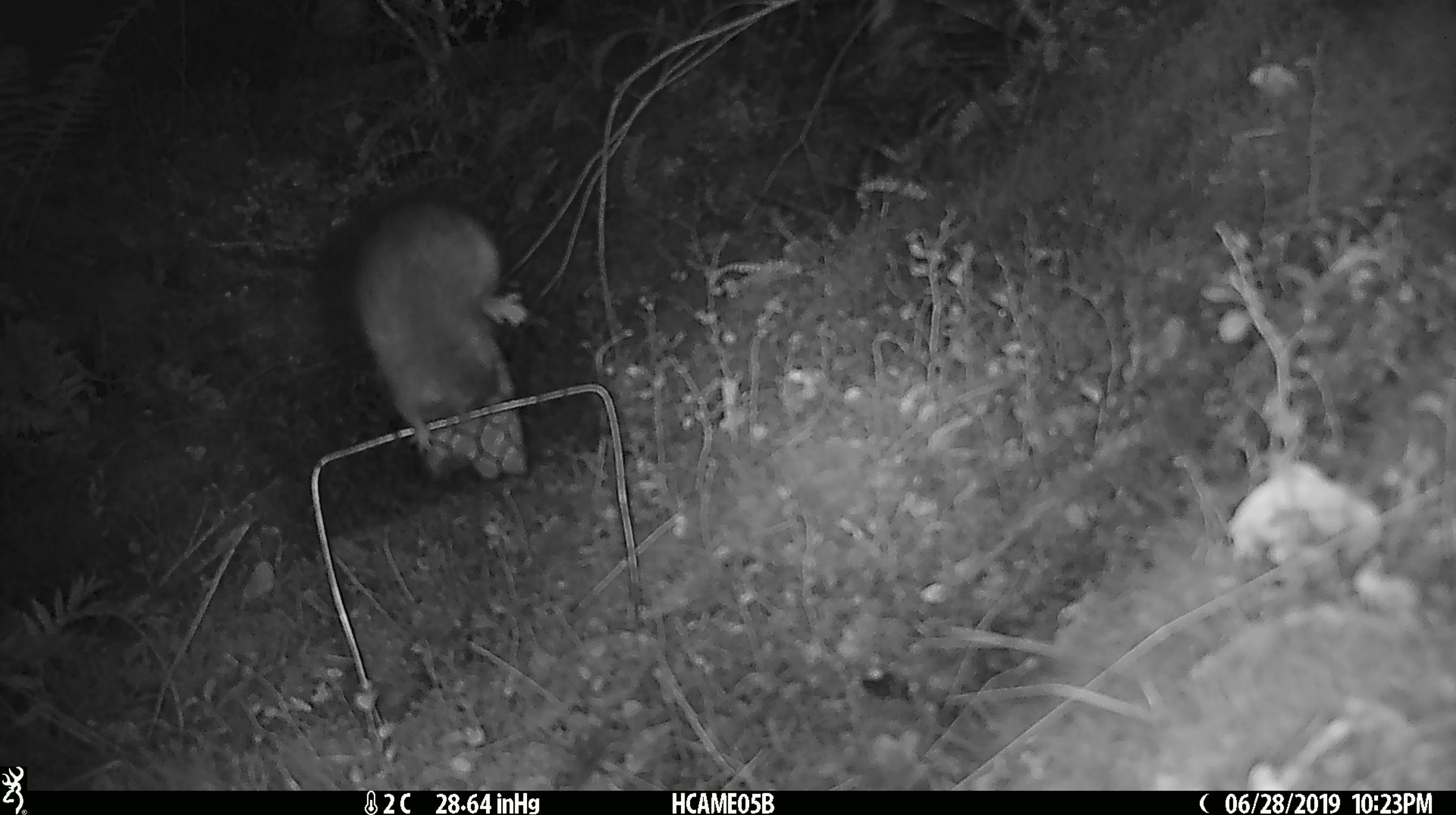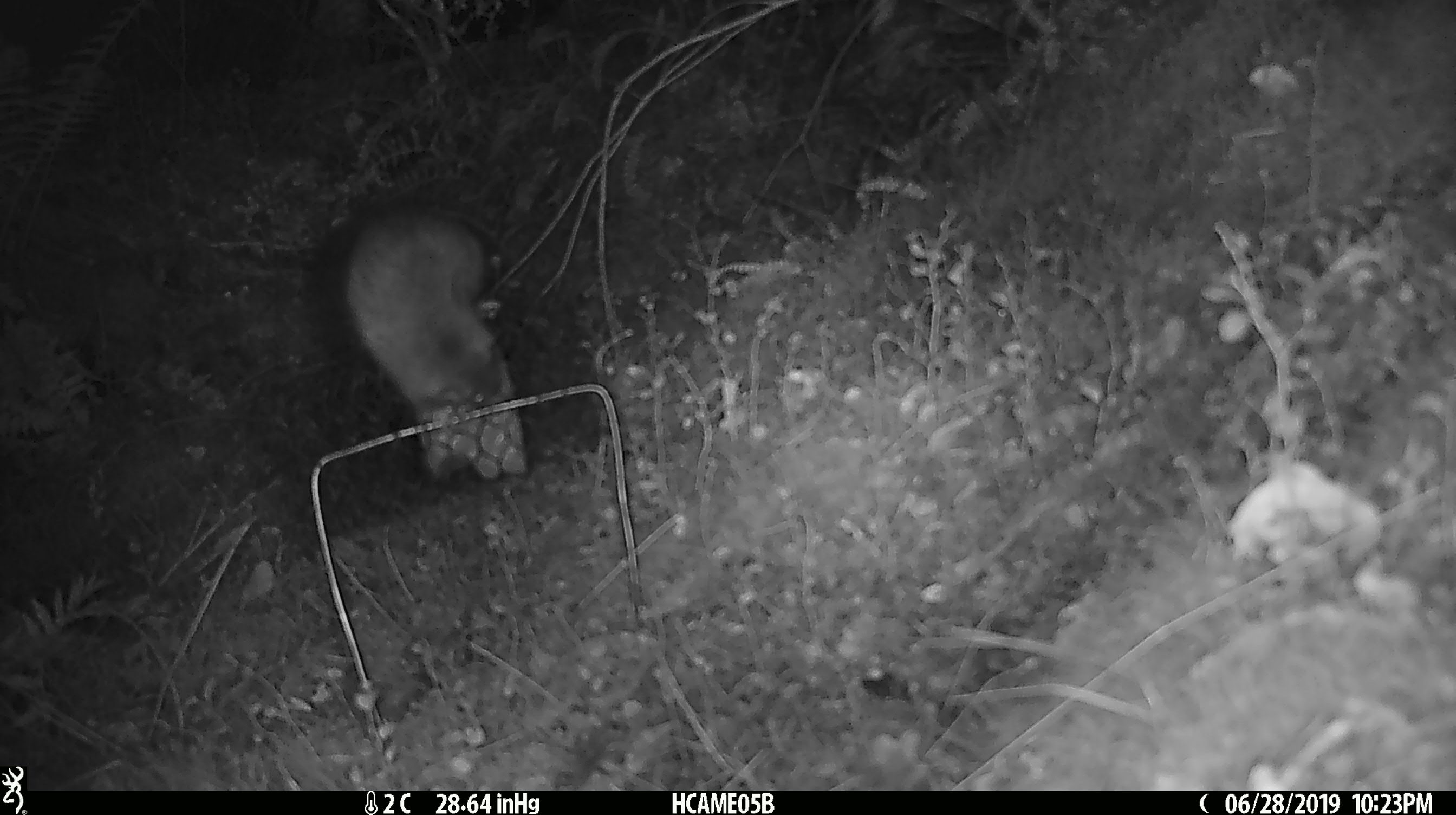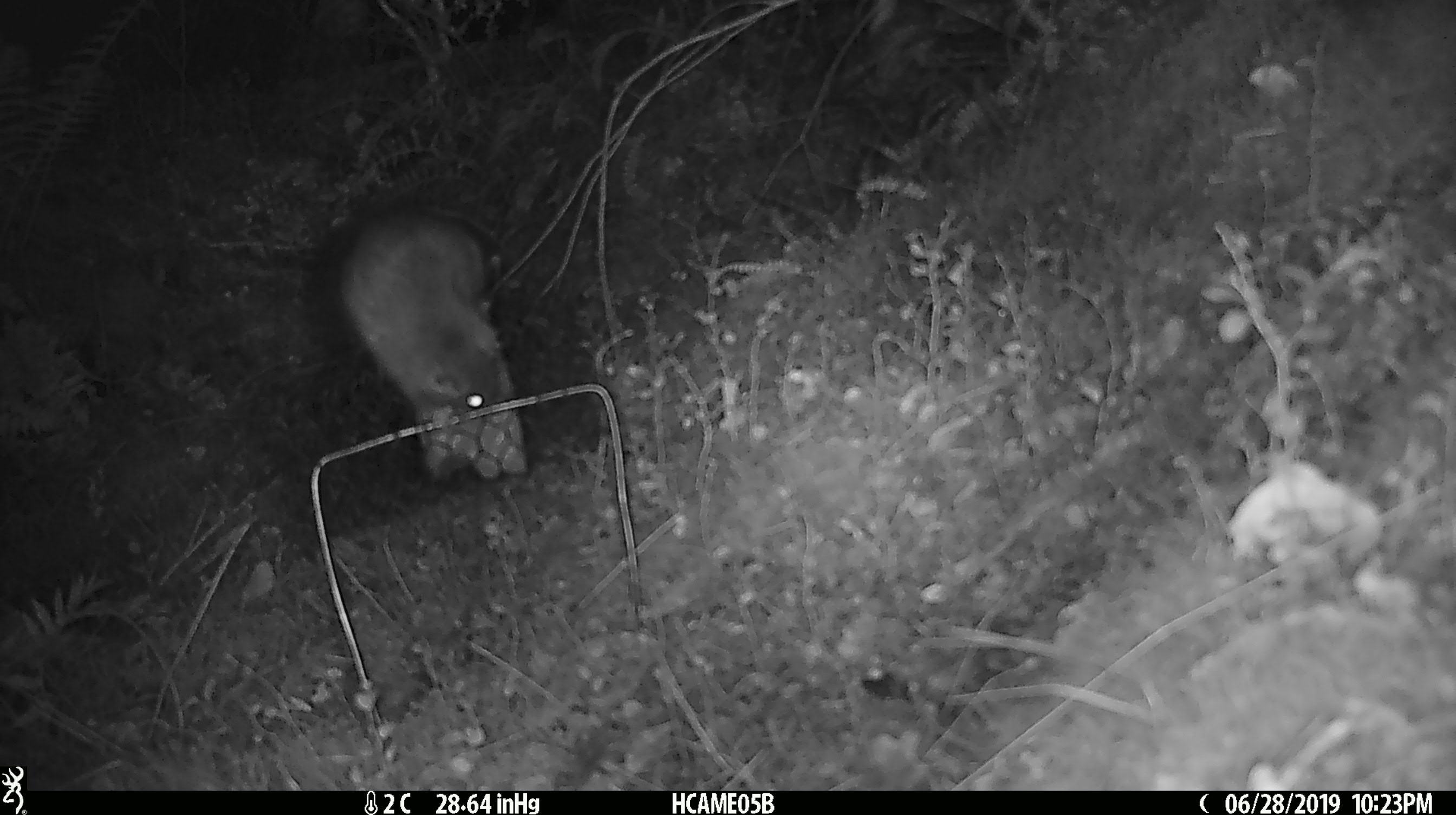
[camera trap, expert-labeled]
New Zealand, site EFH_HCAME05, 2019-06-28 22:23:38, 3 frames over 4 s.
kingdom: Animalia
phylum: Chordata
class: Mammalia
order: Rodentia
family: Muridae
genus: Rattus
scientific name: Rattus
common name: rat